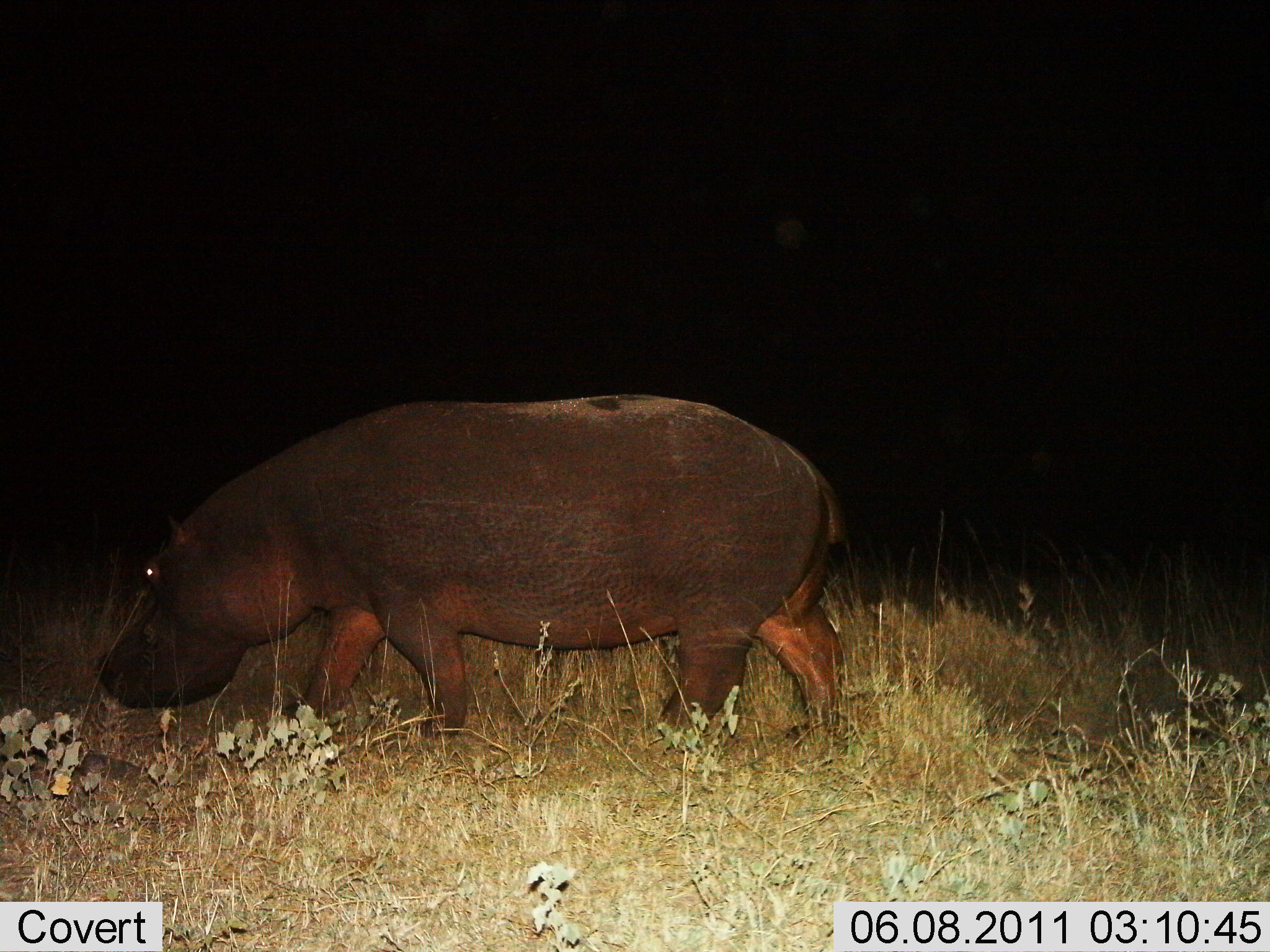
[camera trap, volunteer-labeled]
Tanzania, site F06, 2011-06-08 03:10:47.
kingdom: Animalia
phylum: Chordata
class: Mammalia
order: Artiodactyla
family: Hippopotamidae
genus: Hippopotamus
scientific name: Hippopotamus amphibius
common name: hippopotamus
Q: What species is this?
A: Hippopotamus (Hippopotamus amphibius).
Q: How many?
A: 1.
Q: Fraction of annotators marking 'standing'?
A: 18%.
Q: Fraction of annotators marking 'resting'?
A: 0%.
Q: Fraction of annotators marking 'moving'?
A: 91%.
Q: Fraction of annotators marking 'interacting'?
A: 0%.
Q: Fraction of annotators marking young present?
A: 0%.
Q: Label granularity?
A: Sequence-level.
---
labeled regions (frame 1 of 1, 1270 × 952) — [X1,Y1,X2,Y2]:
animal: [100,385,859,802]